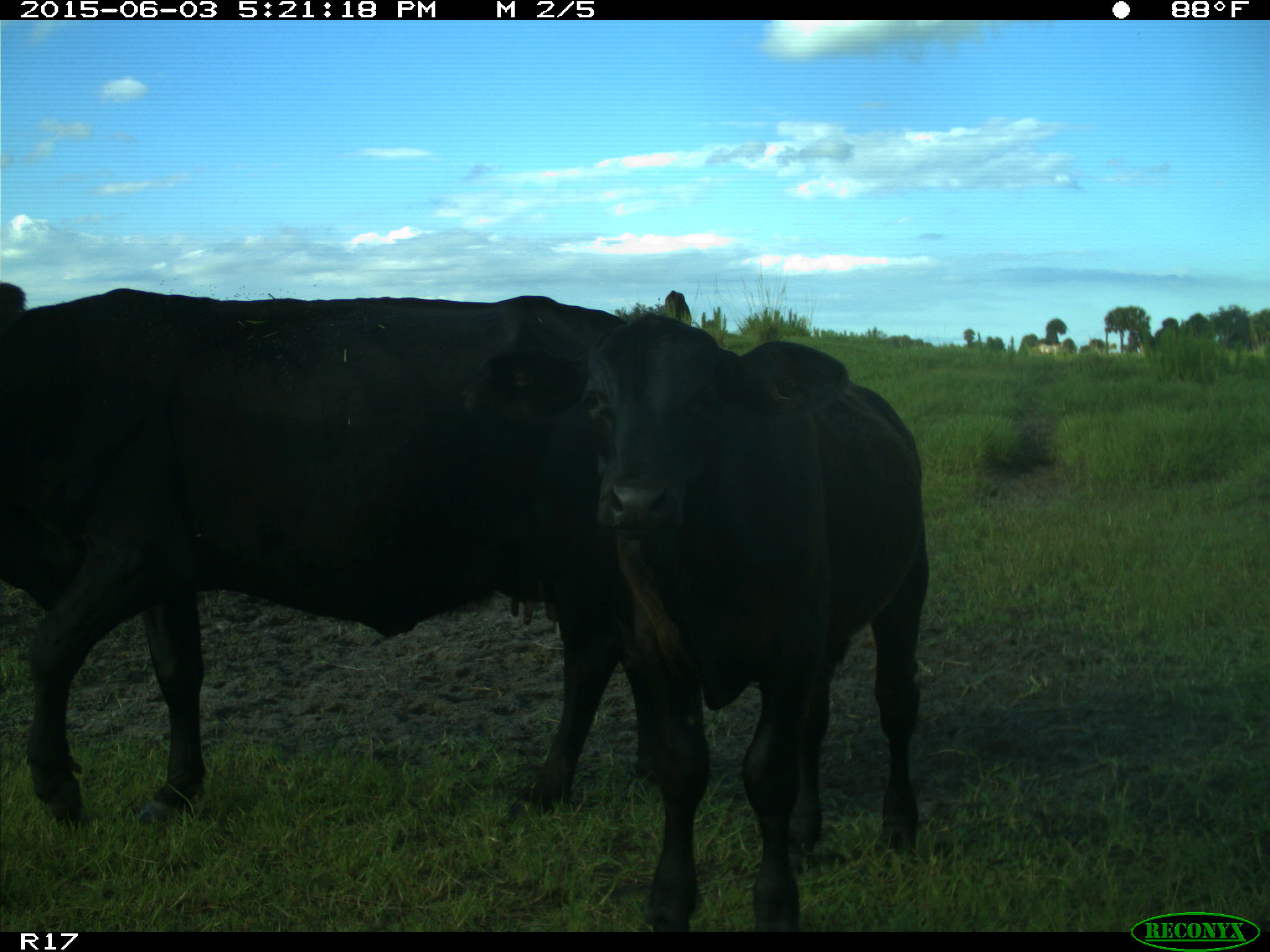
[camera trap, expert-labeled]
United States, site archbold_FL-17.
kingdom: Animalia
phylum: Chordata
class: Mammalia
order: Artiodactyla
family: Bovidae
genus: Bos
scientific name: Bos taurus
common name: domestic cow